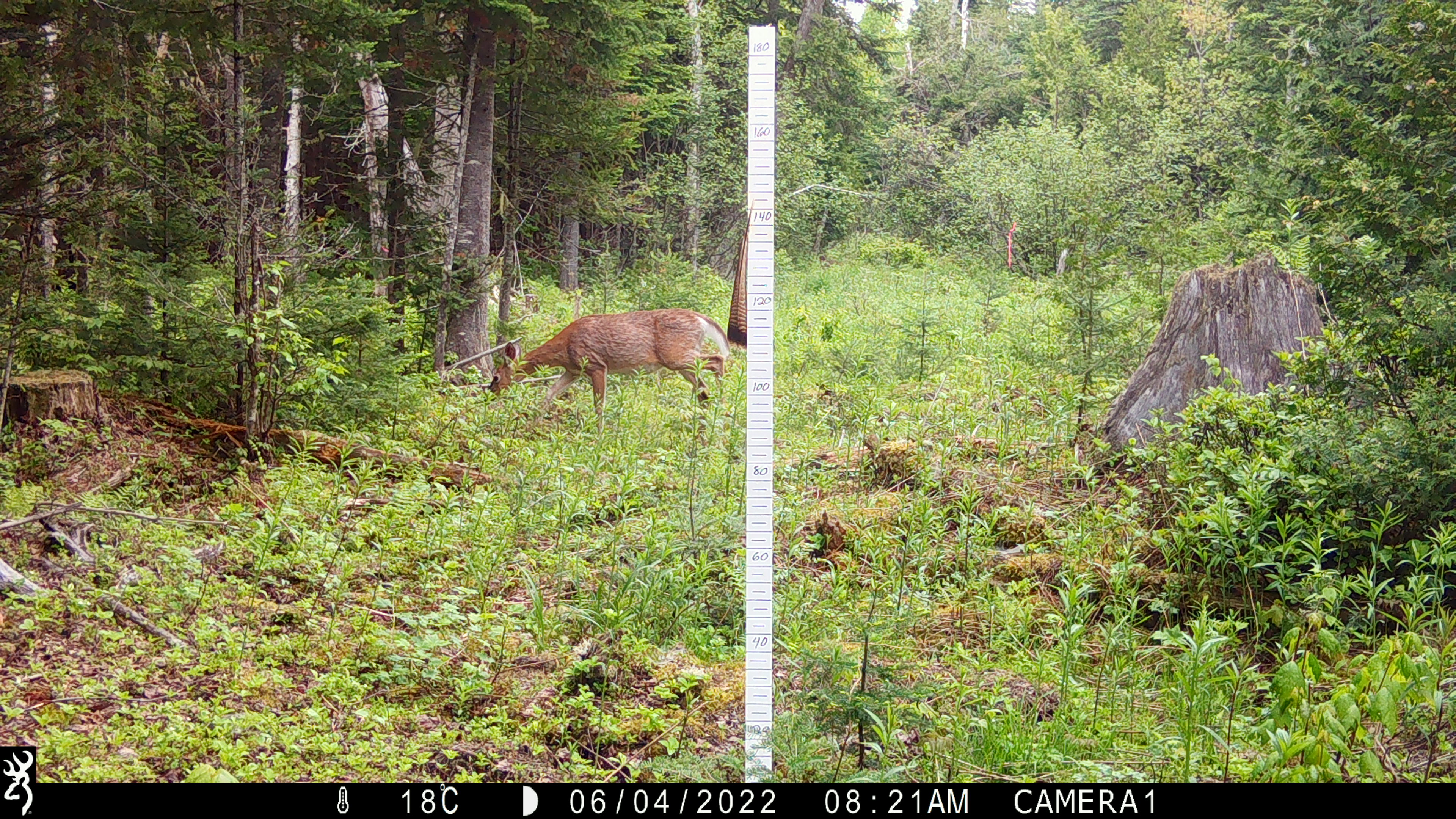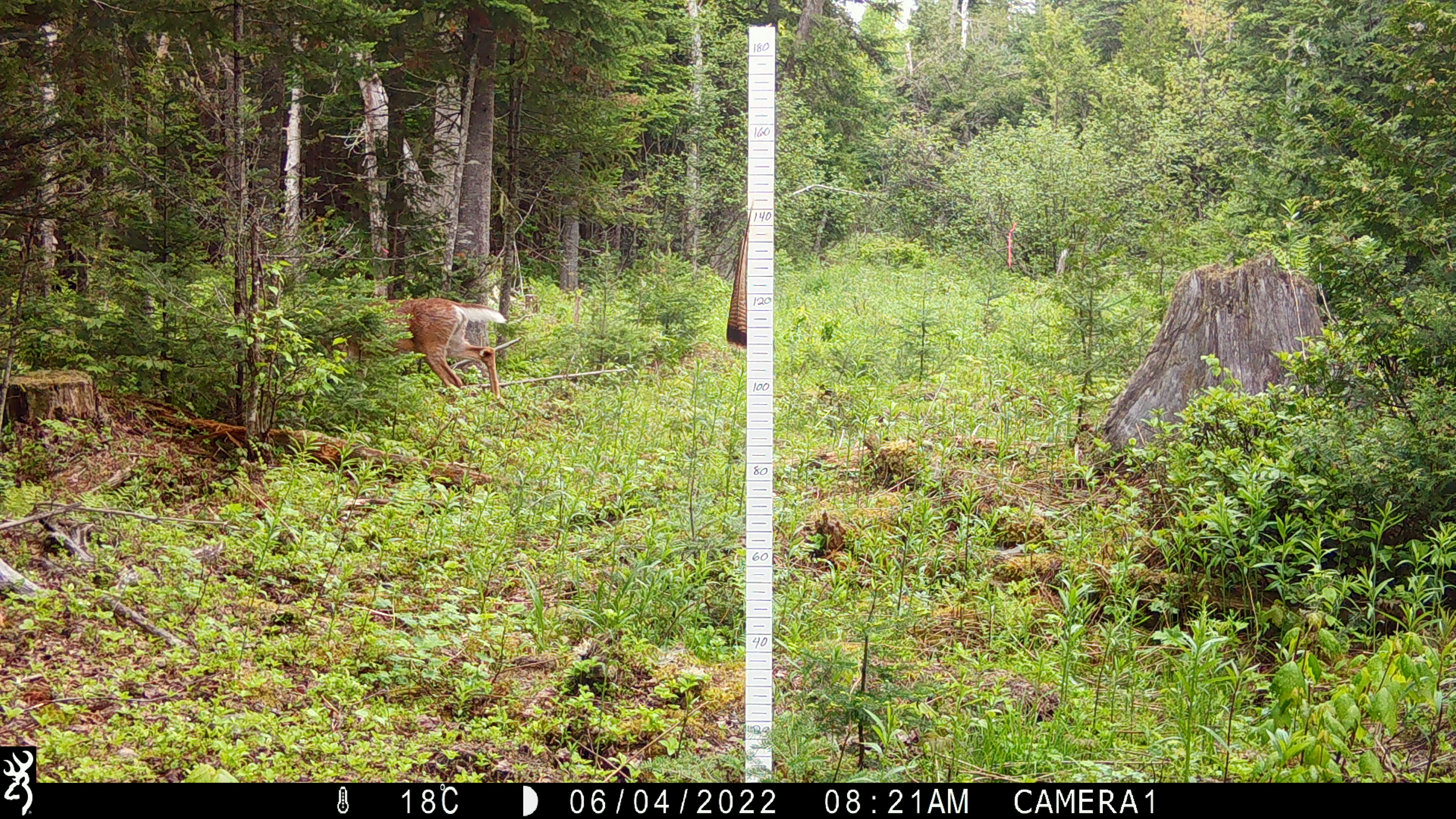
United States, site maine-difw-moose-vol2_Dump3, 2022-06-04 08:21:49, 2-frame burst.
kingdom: Animalia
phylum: Chordata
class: Mammalia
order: Artiodactyla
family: Cervidae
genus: Odocoileus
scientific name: Odocoileus virginianus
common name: white-tailed deer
White-tailed deer (Odocoileus virginianus).